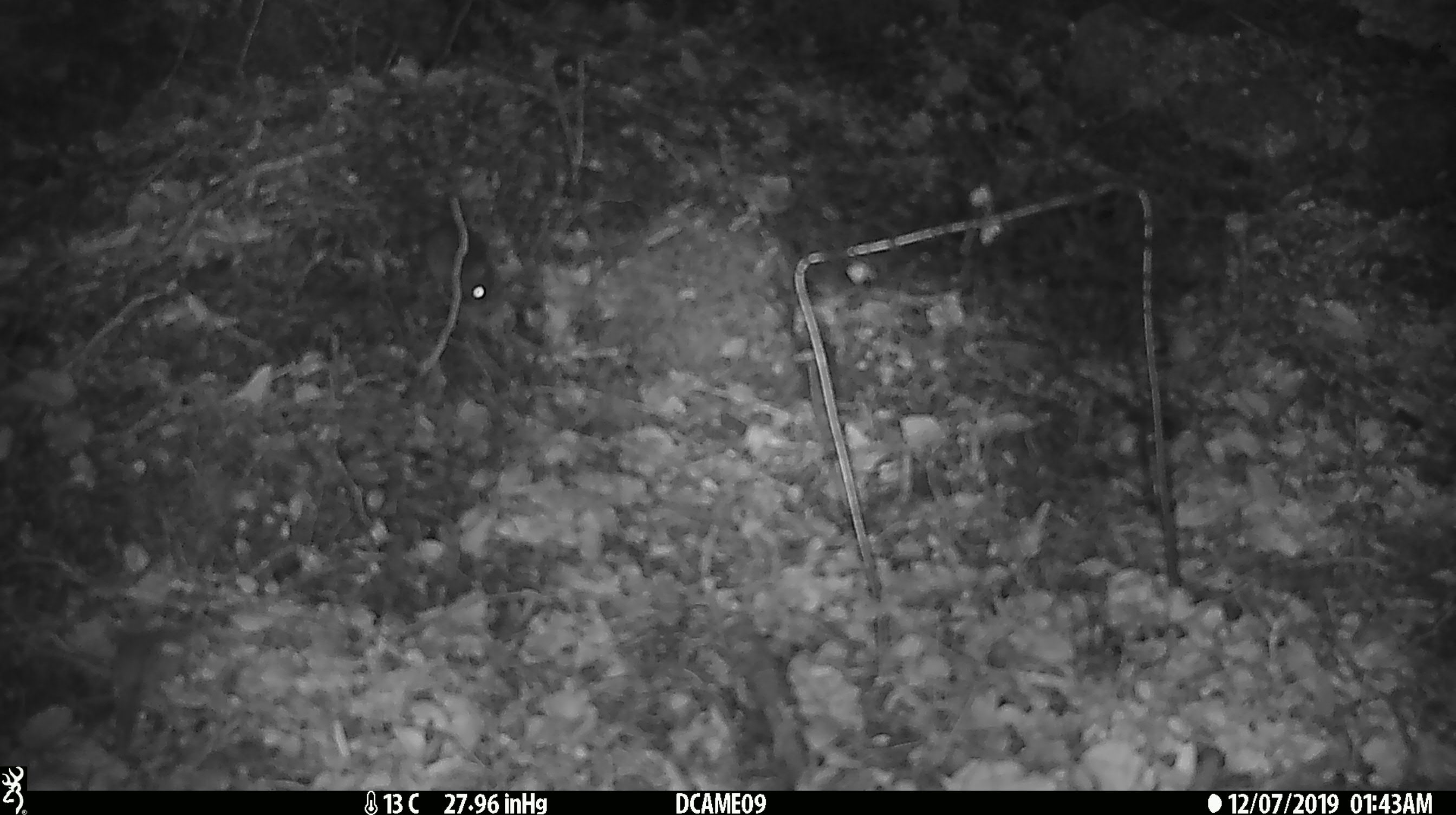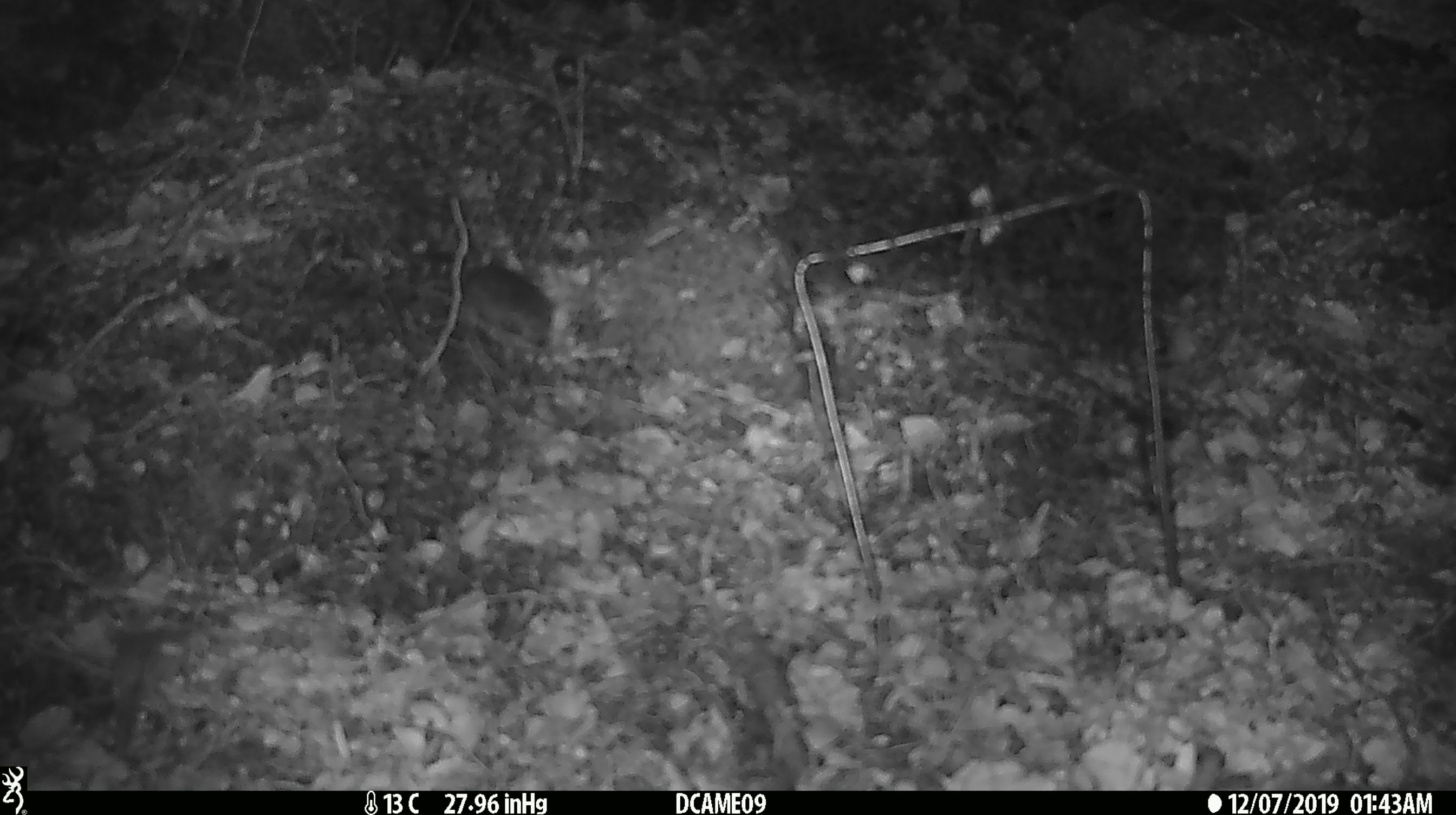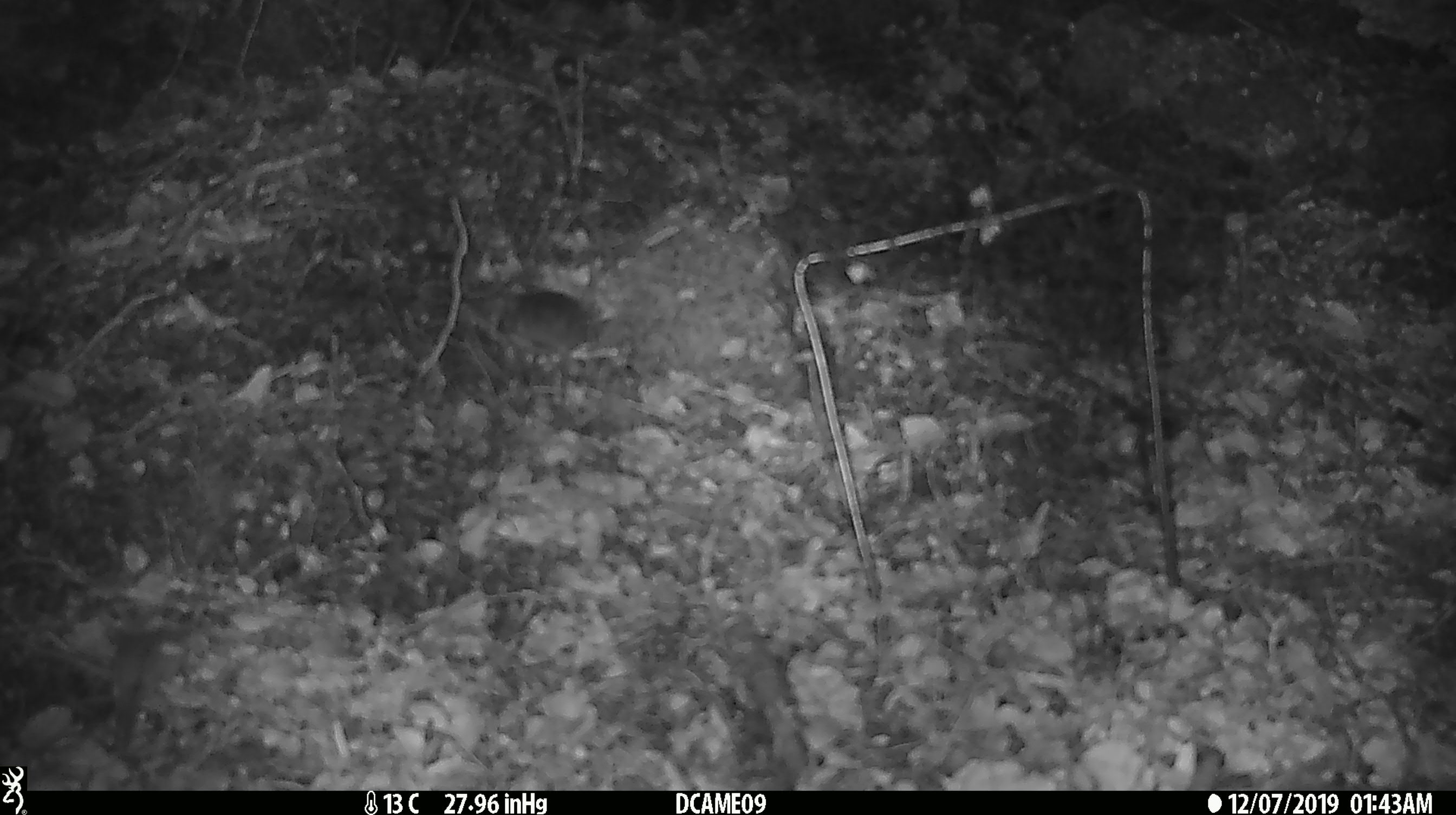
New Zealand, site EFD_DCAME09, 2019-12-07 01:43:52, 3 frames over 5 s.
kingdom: Animalia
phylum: Chordata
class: Mammalia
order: Rodentia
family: Muridae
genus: Mus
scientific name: Mus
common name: mouse